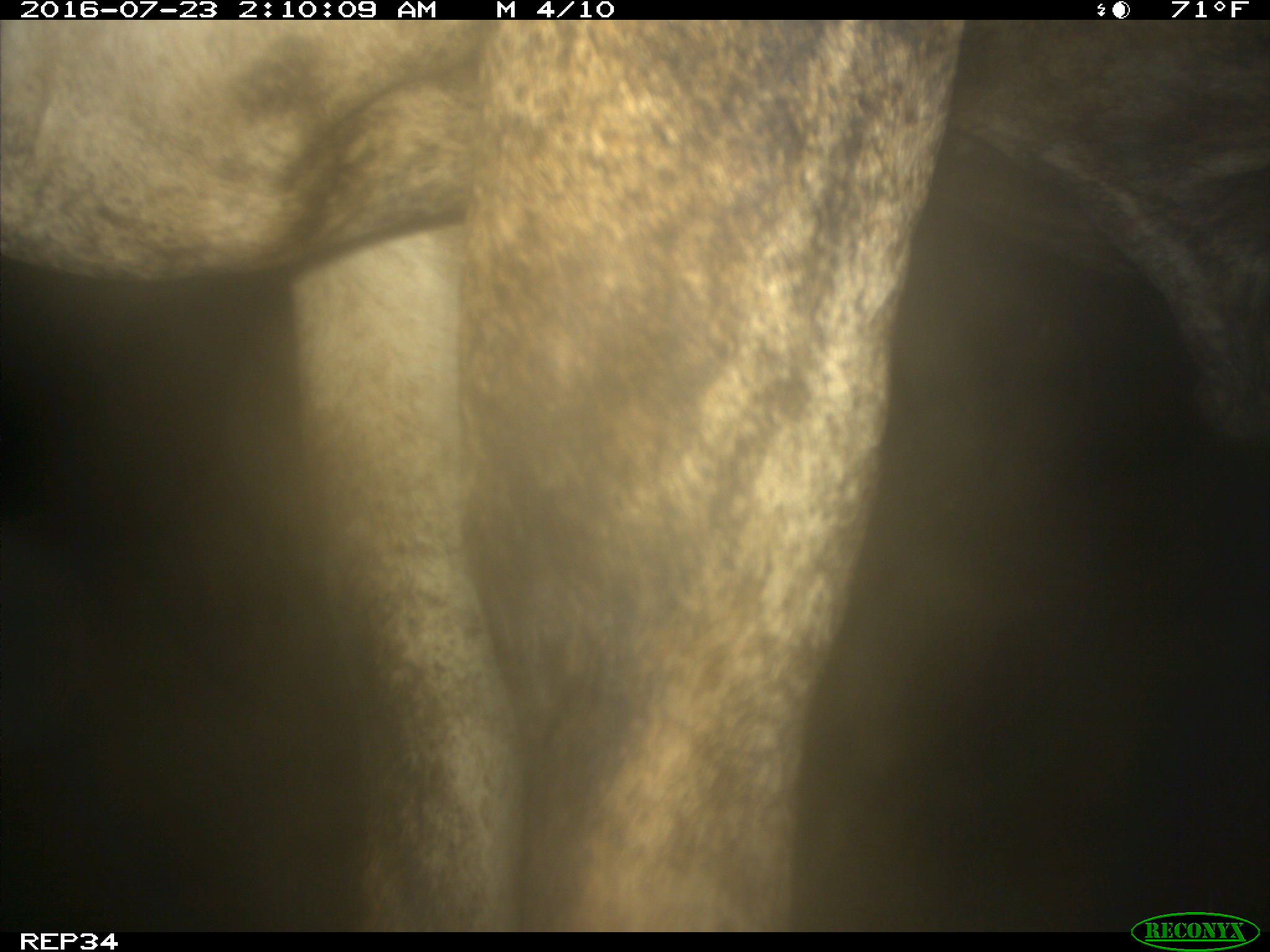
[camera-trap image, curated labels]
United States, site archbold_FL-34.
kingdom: Animalia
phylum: Chordata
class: Mammalia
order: Artiodactyla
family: Bovidae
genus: Bos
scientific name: Bos taurus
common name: domestic cow